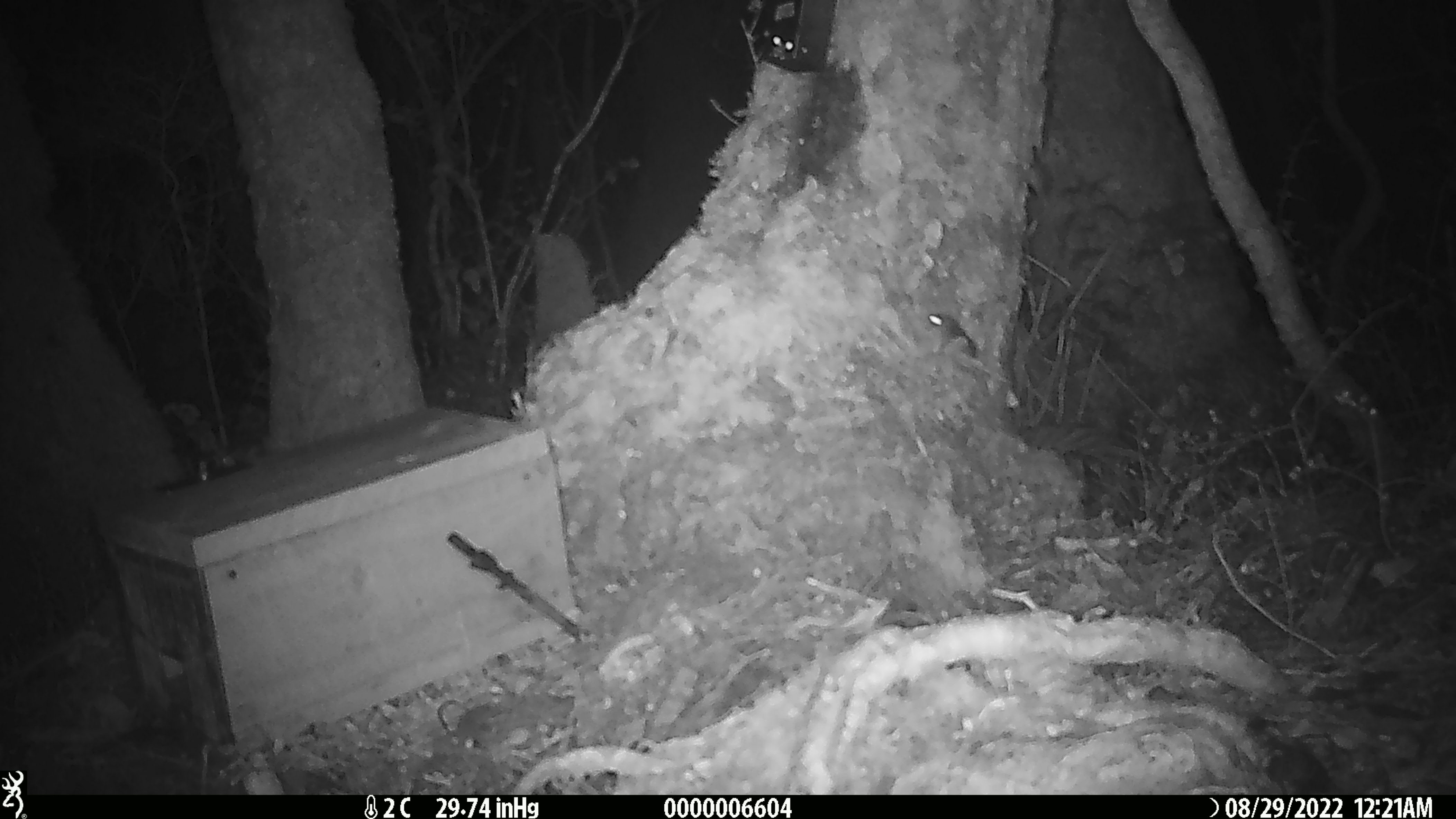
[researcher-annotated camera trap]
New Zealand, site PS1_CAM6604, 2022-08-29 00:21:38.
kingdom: Animalia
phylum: Chordata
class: Mammalia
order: Rodentia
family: Muridae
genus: Mus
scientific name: Mus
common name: mouse